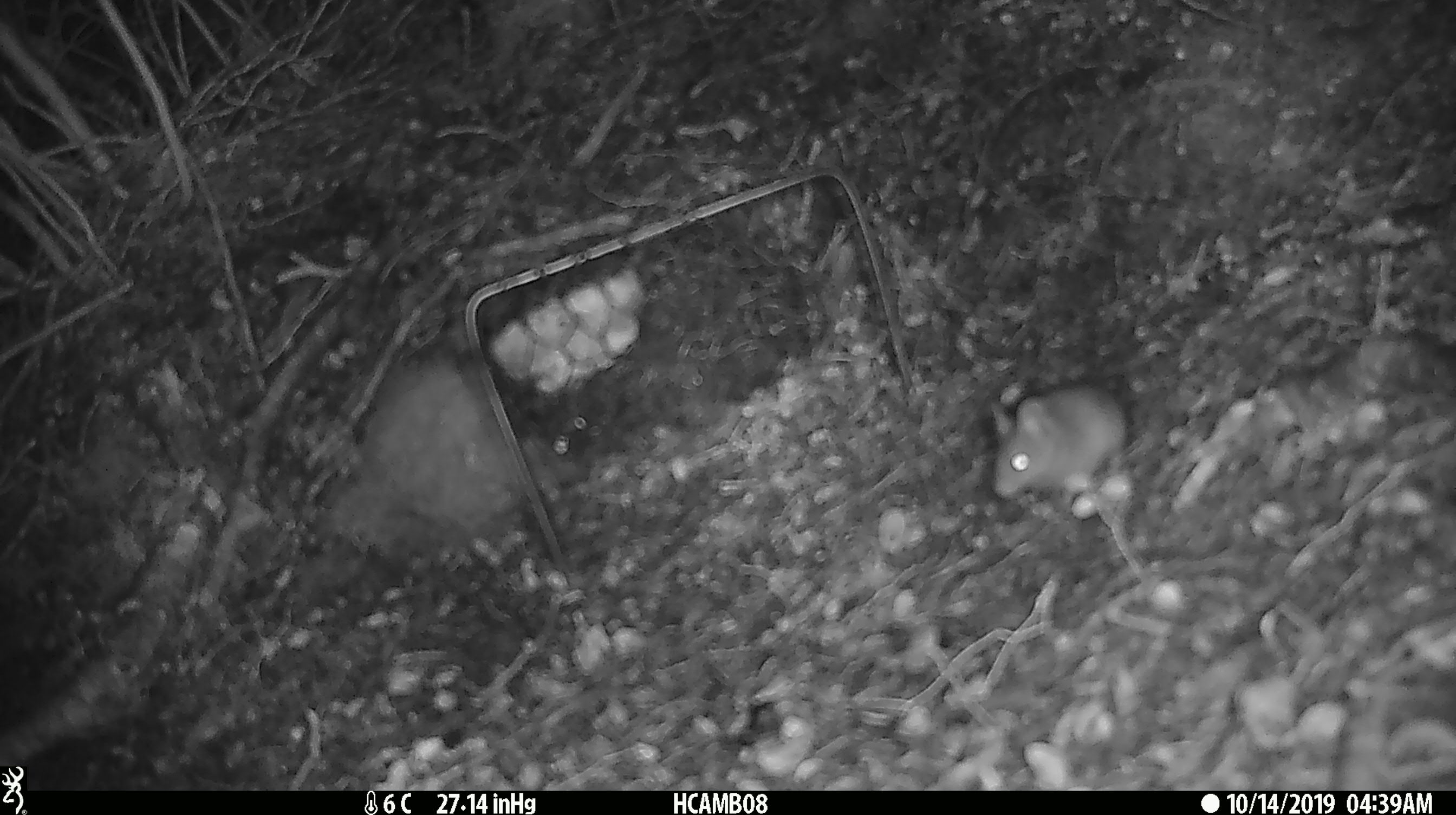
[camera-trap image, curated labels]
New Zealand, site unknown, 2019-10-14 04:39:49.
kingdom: Animalia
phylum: Chordata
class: Mammalia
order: Rodentia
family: Muridae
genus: Mus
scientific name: Mus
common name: mouse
Mouse (Mus).